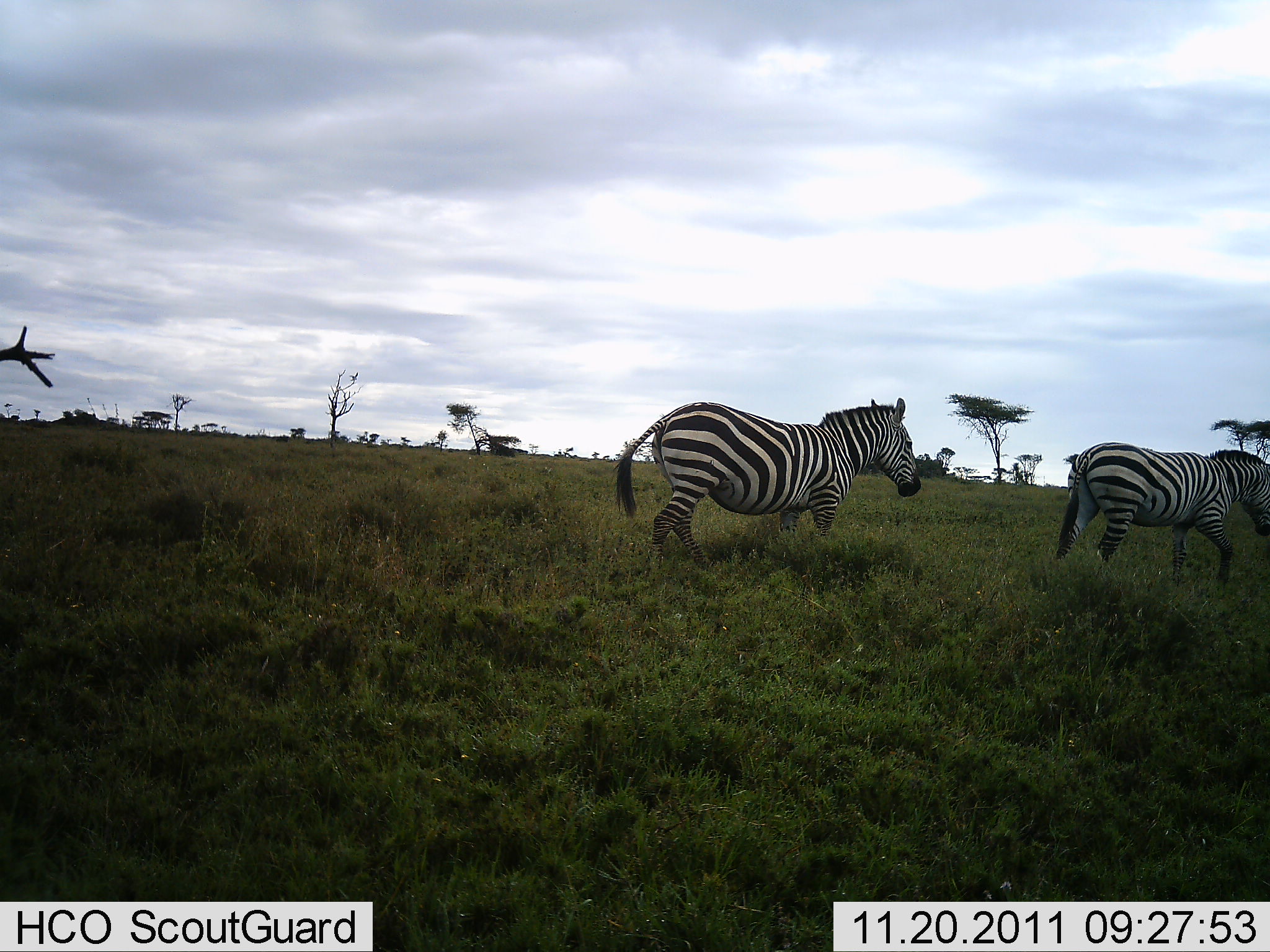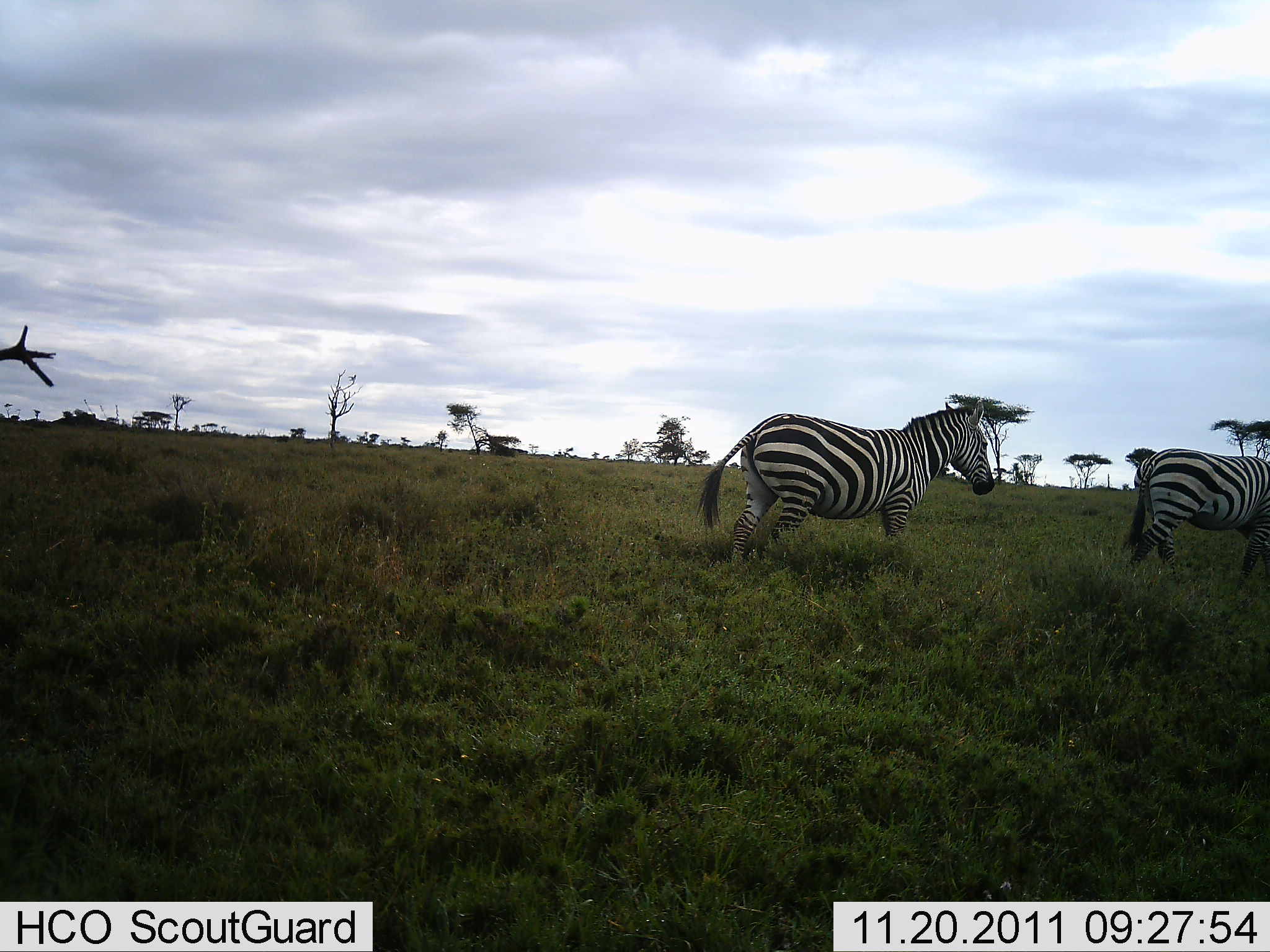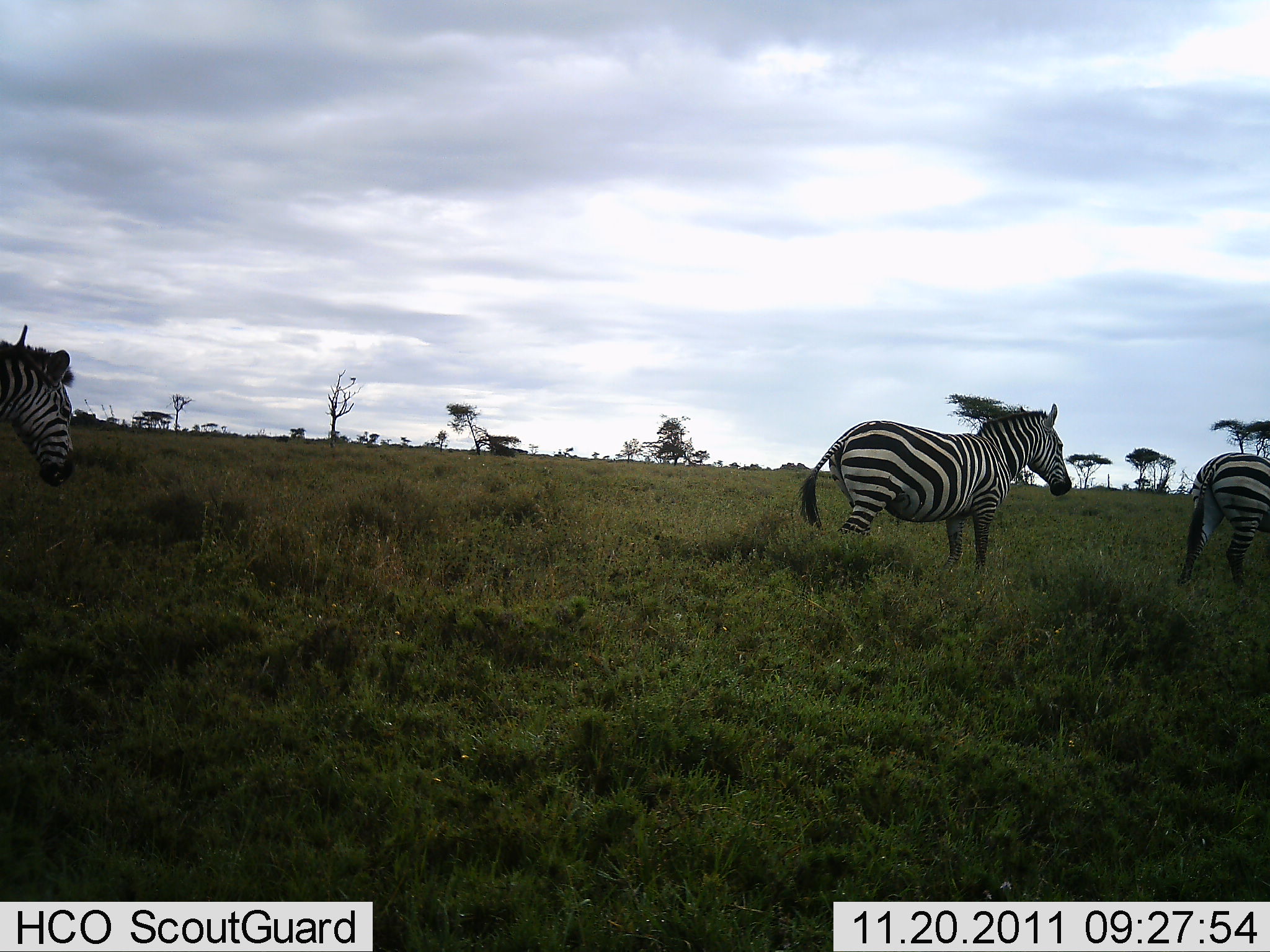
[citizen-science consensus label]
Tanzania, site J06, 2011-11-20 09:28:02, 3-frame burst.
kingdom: Animalia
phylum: Chordata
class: Mammalia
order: Perissodactyla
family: Equidae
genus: Equus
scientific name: Equus quagga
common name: plains zebra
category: zebra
Zebra (plains zebra) (Equus quagga), count 3. Behavior (volunteer vote fractions): standing 0%, resting 0%, moving 100%, interacting 0%. Young present (vote fraction): 0%. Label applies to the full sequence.